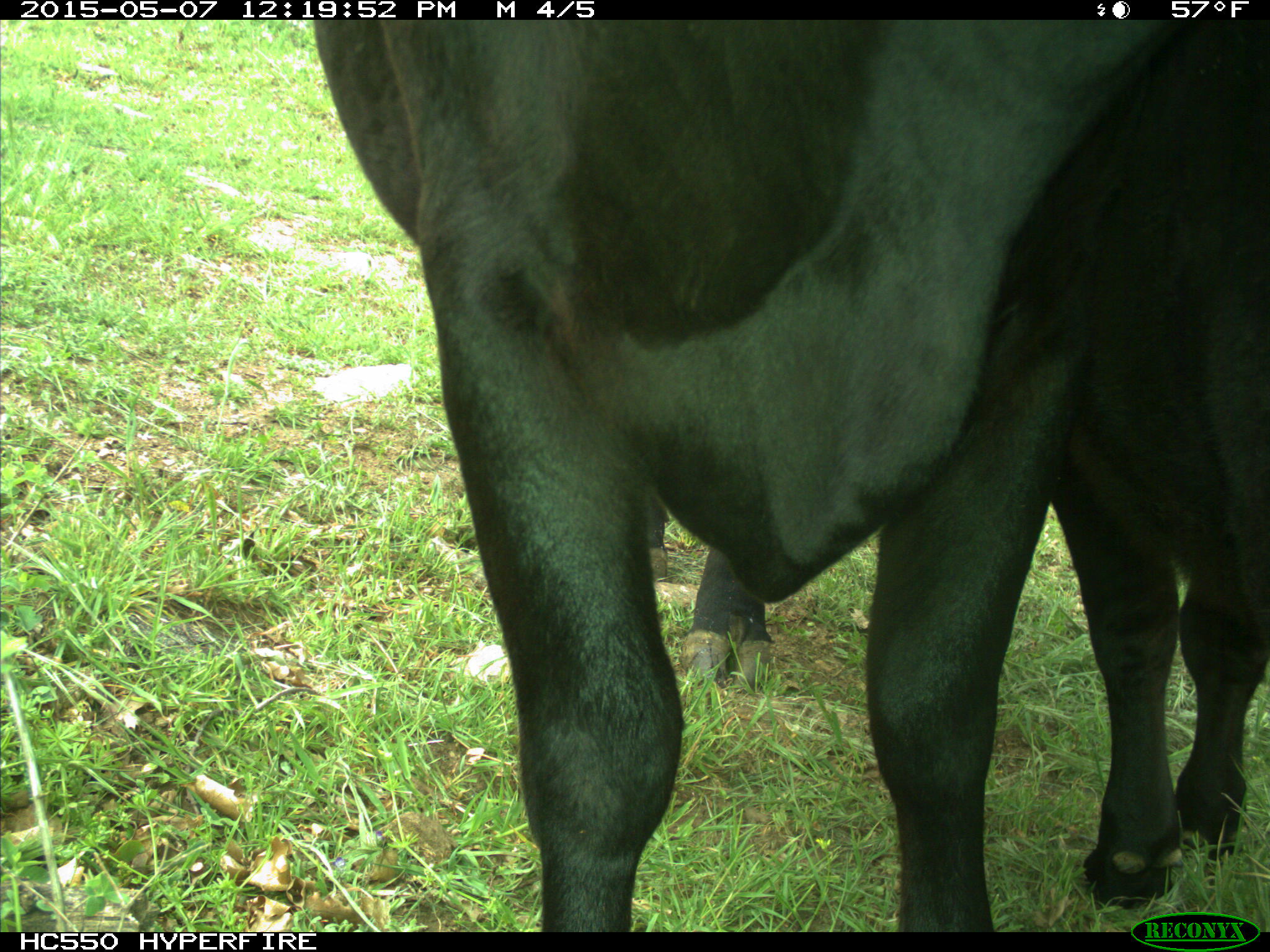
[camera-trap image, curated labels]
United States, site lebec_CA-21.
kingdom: Animalia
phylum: Chordata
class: Mammalia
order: Artiodactyla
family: Bovidae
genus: Bos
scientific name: Bos taurus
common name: domestic cow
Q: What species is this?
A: Bos taurus (domestic cow).